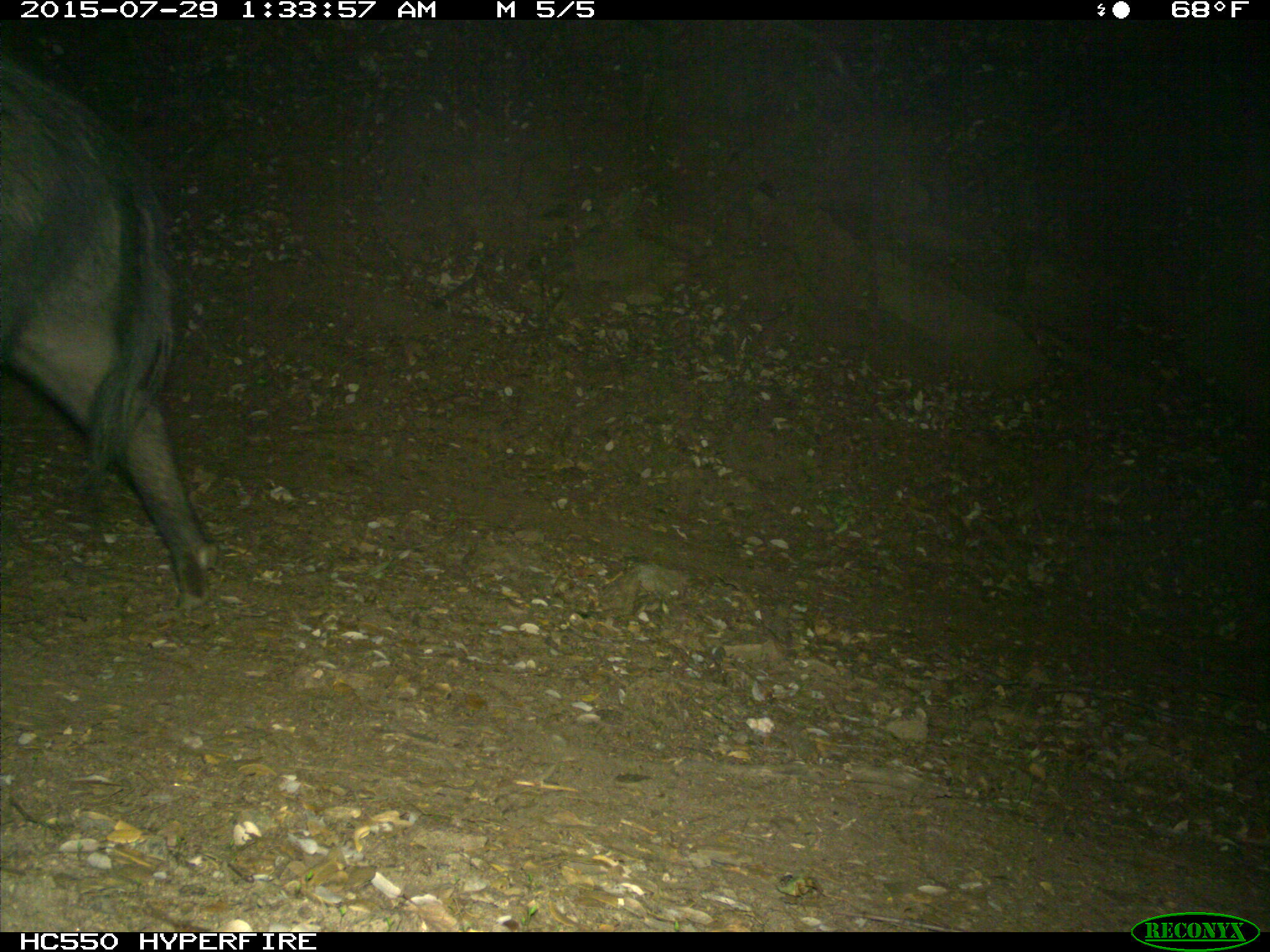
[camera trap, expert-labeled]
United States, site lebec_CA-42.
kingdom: Animalia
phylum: Chordata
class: Mammalia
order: Artiodactyla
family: Suidae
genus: Sus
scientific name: Sus scrofa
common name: wild boar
Sus scrofa (wild boar).